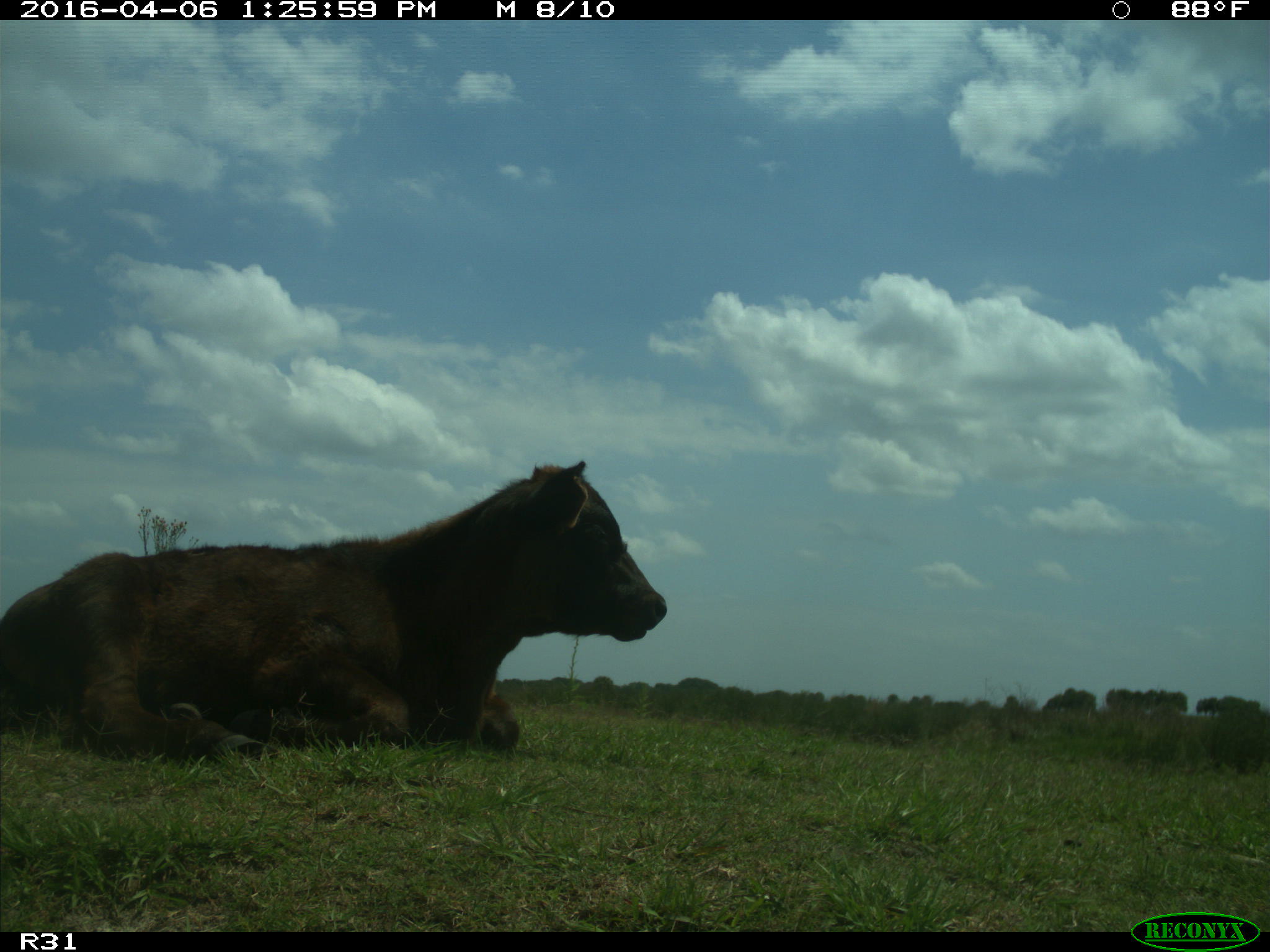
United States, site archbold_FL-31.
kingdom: Animalia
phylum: Chordata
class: Mammalia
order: Artiodactyla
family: Bovidae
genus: Bos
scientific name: Bos taurus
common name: domestic cow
Bos taurus (domestic cow).